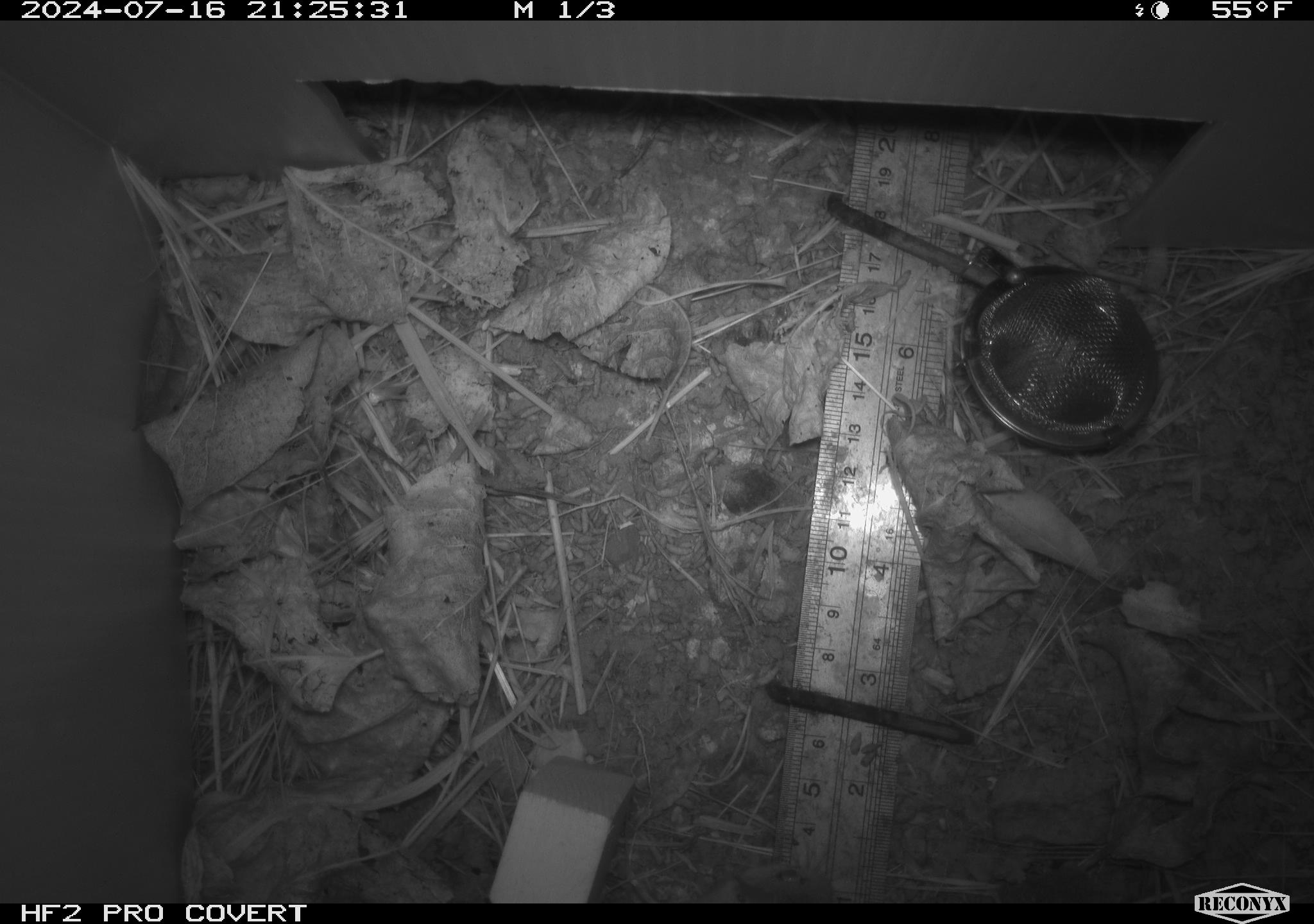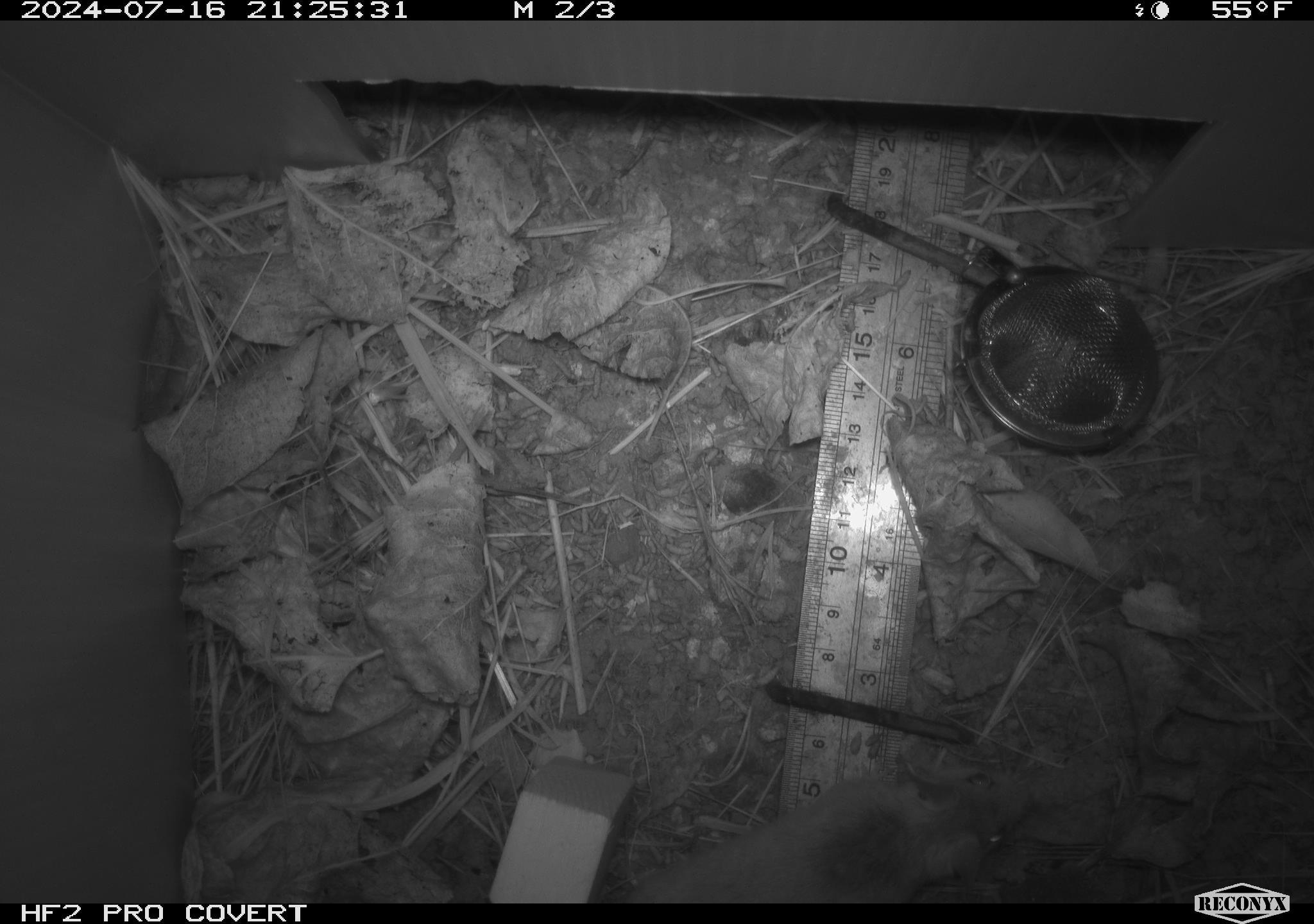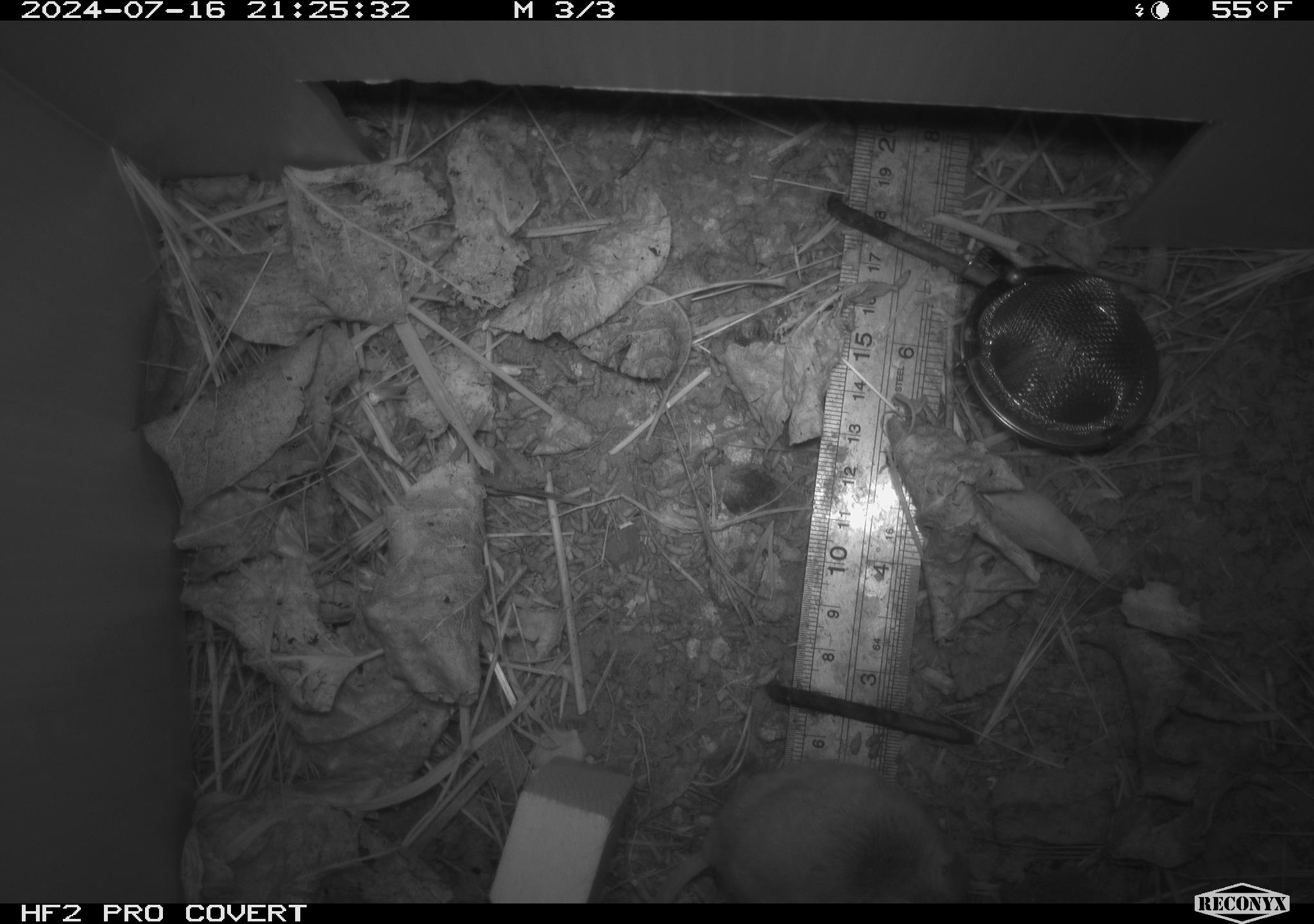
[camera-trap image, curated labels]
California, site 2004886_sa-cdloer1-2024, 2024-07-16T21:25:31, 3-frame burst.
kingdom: Animalia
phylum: Chordata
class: Mammalia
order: Rodentia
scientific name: Rodentia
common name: mouse species